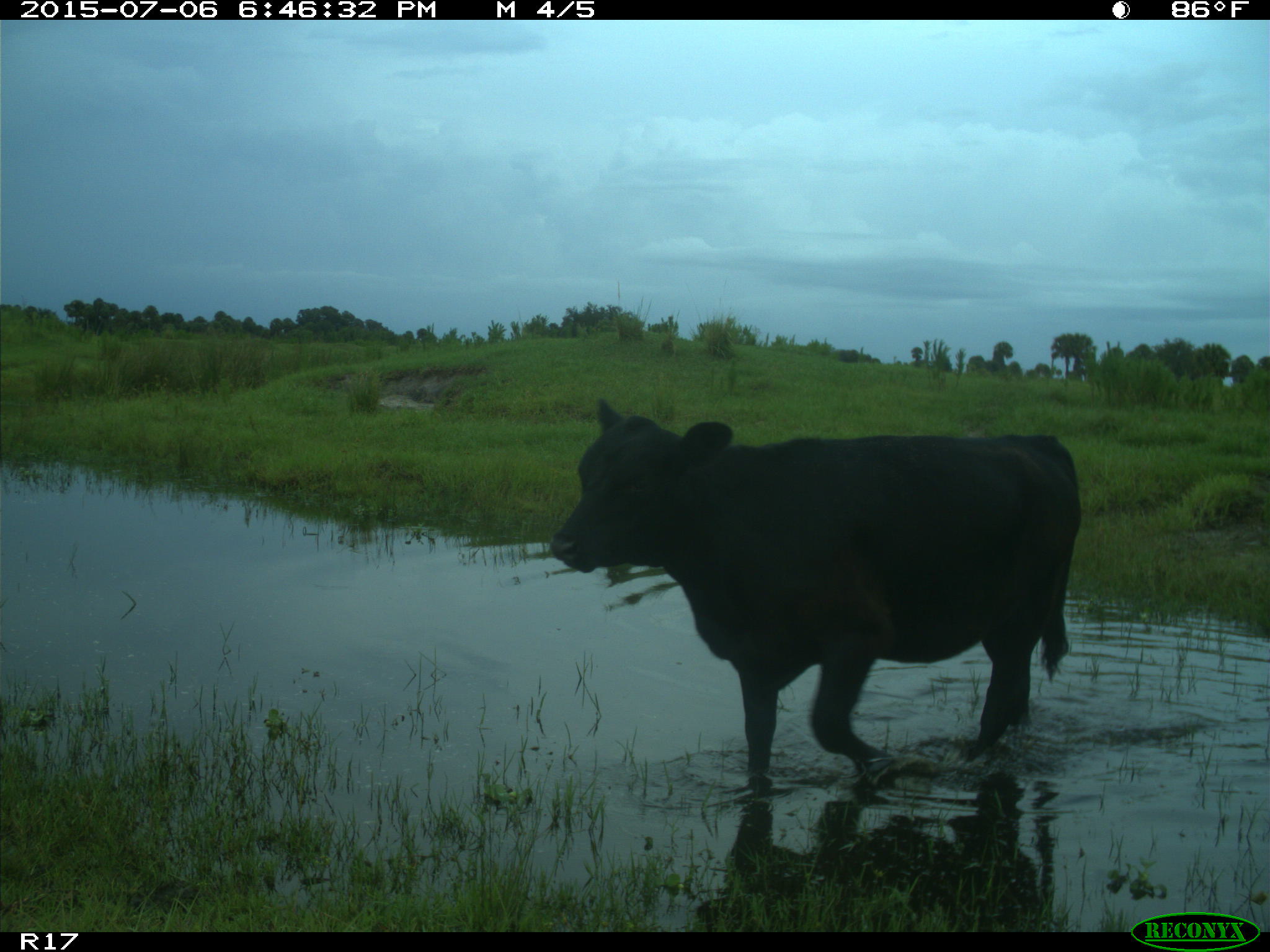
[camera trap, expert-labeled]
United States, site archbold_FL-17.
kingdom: Animalia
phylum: Chordata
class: Mammalia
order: Artiodactyla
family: Bovidae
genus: Bos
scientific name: Bos taurus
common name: domestic cow